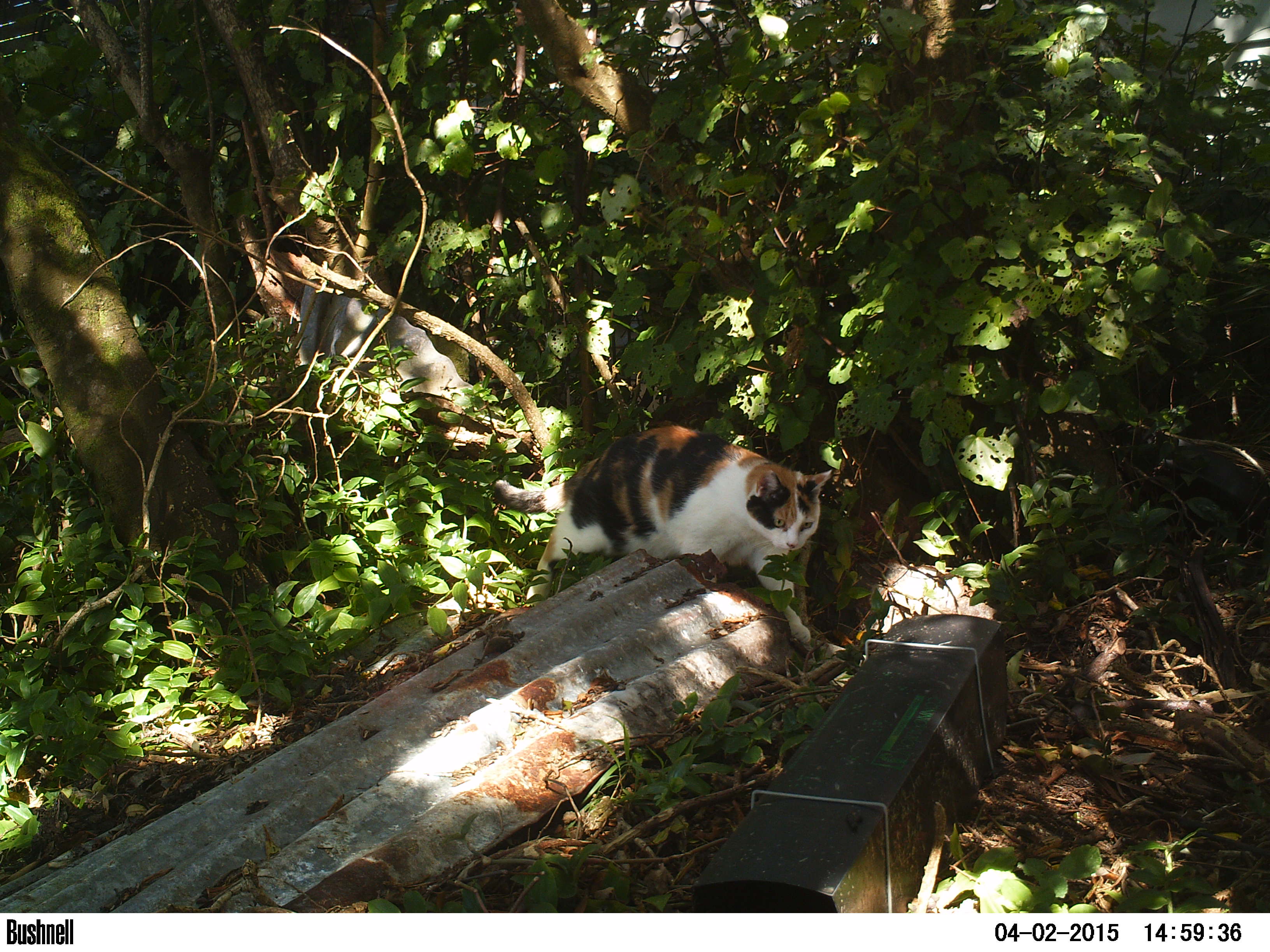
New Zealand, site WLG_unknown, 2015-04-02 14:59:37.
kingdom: Animalia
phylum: Chordata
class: Mammalia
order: Carnivora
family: Felidae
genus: Felis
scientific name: Felis catus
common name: domestic cat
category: cat